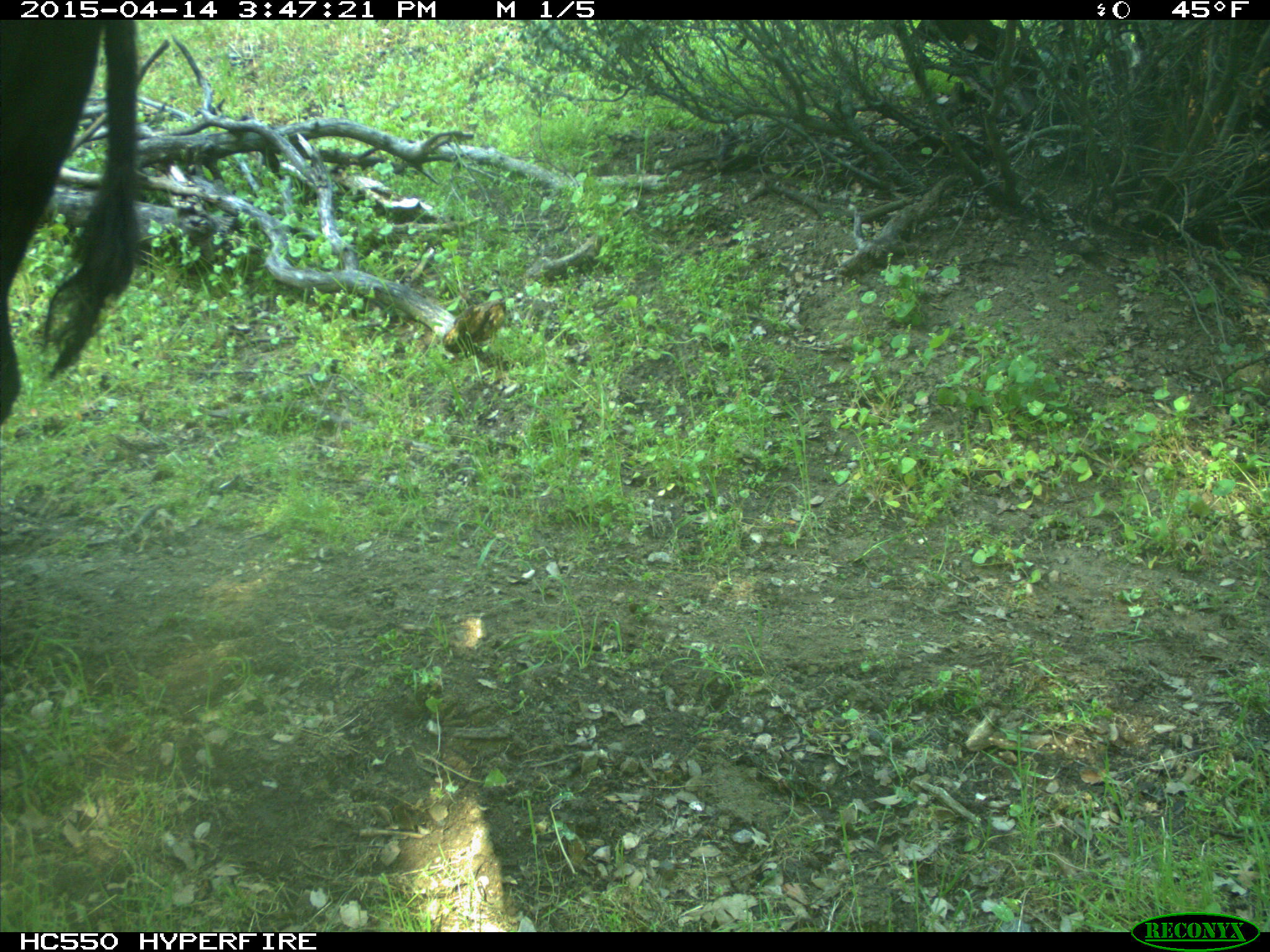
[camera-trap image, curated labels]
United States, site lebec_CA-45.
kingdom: Animalia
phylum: Chordata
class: Mammalia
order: Artiodactyla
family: Bovidae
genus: Bos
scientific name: Bos taurus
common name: domestic cow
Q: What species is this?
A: Bos taurus (domestic cow).